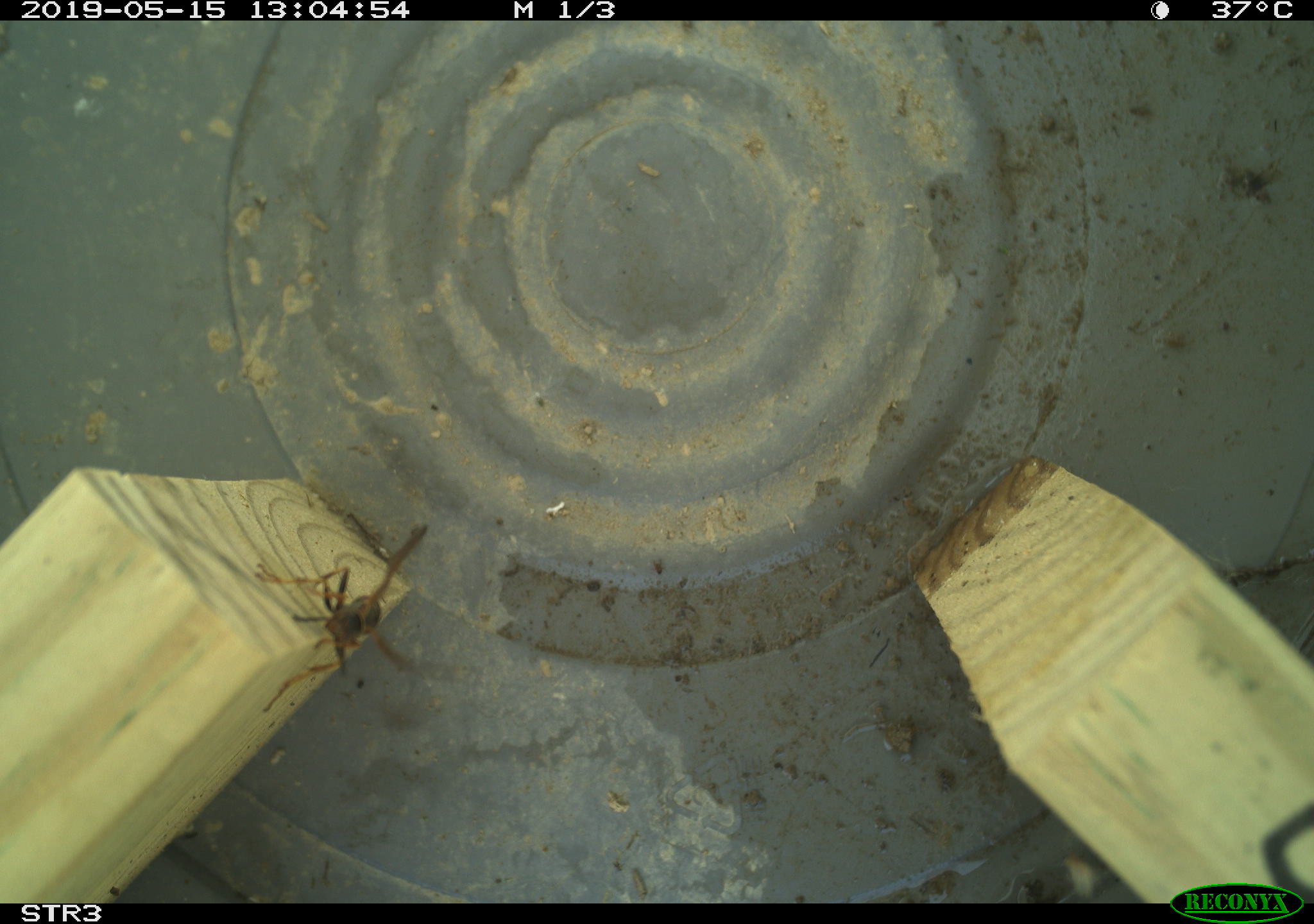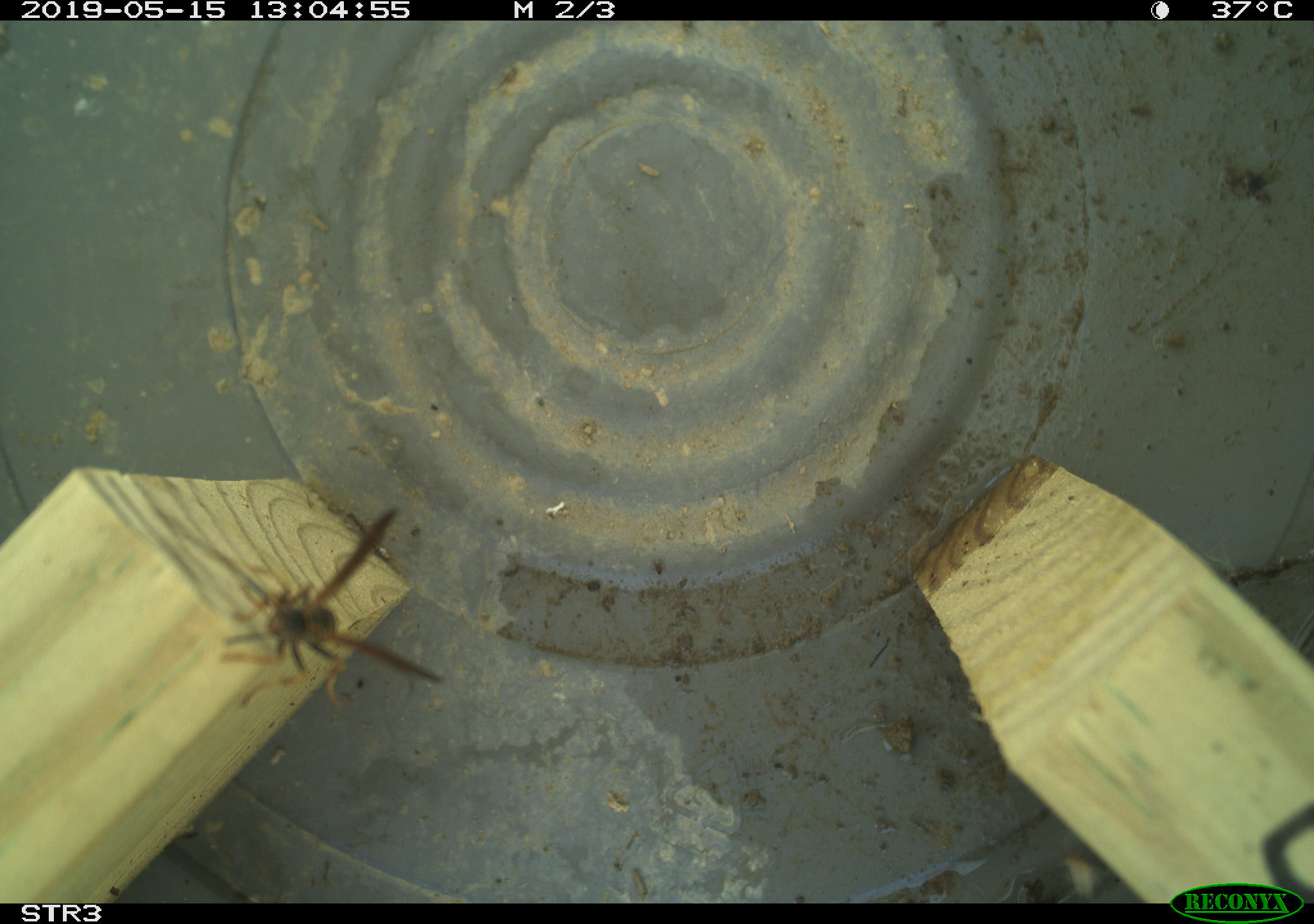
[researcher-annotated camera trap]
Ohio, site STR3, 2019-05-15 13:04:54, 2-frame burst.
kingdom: Animalia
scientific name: Animalia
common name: animal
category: invertebrate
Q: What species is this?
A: Invertebrate (animal) (Animalia).